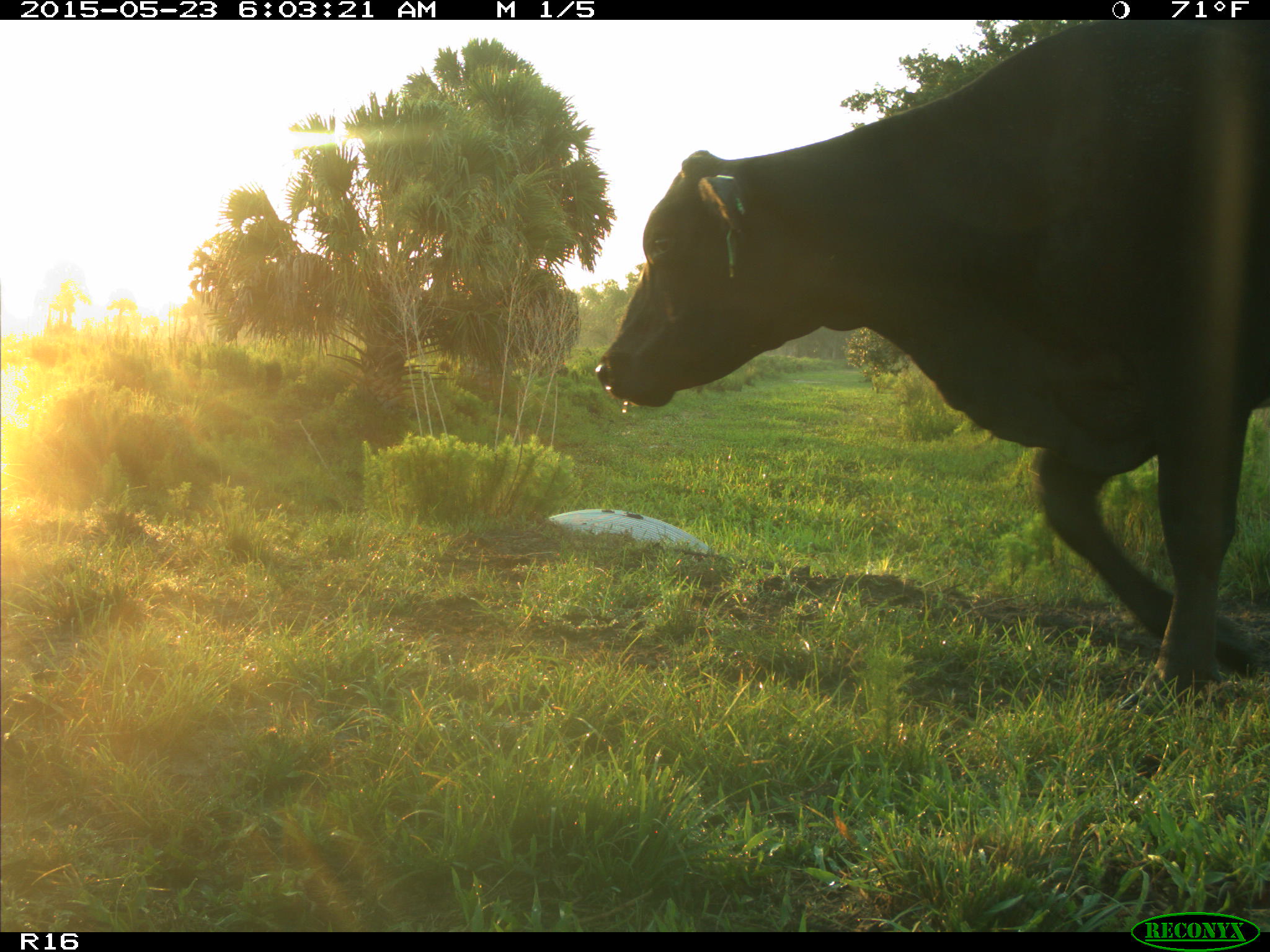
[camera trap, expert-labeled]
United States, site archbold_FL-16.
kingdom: Animalia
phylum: Chordata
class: Mammalia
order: Artiodactyla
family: Bovidae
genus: Bos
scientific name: Bos taurus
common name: domestic cow